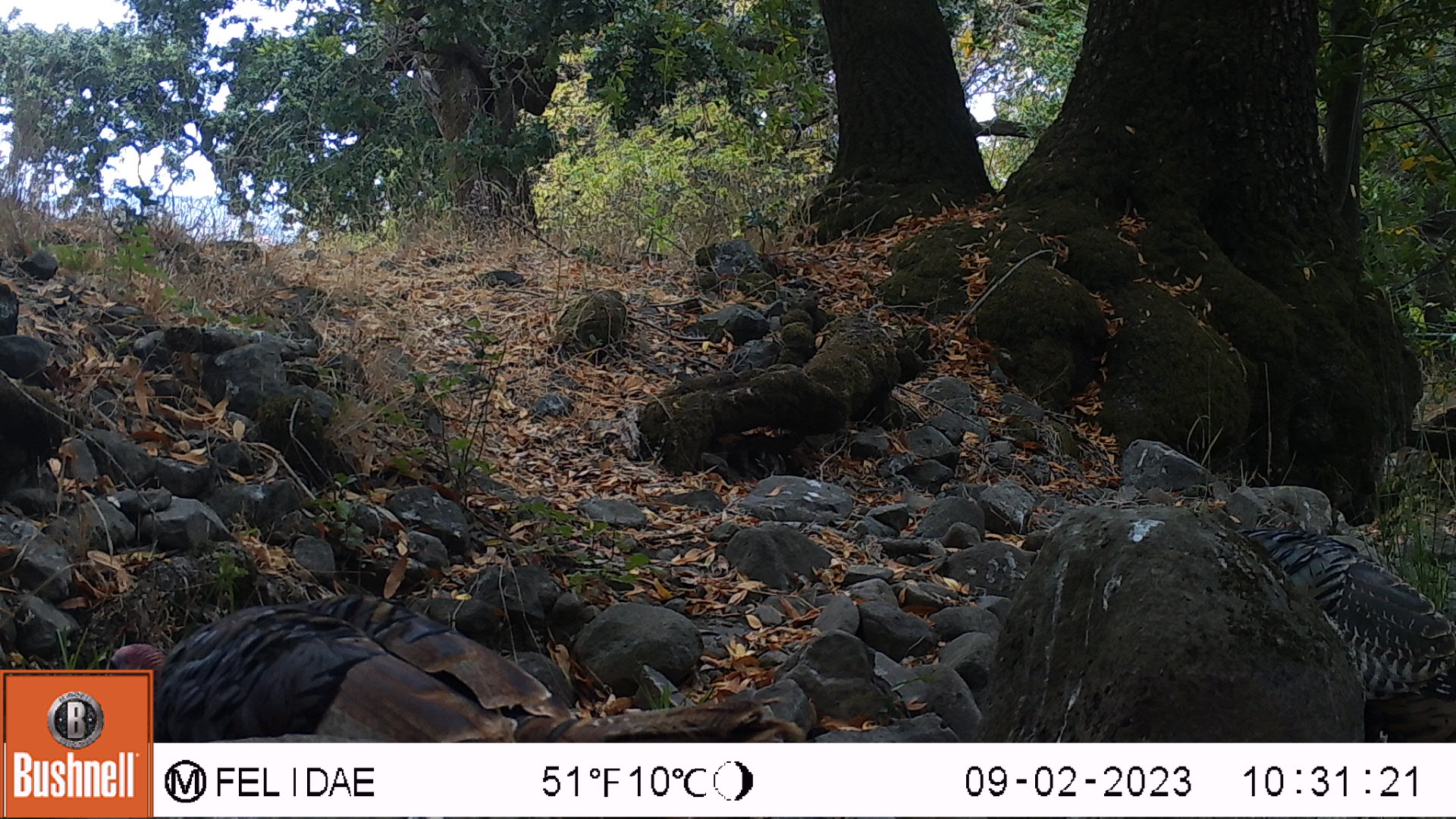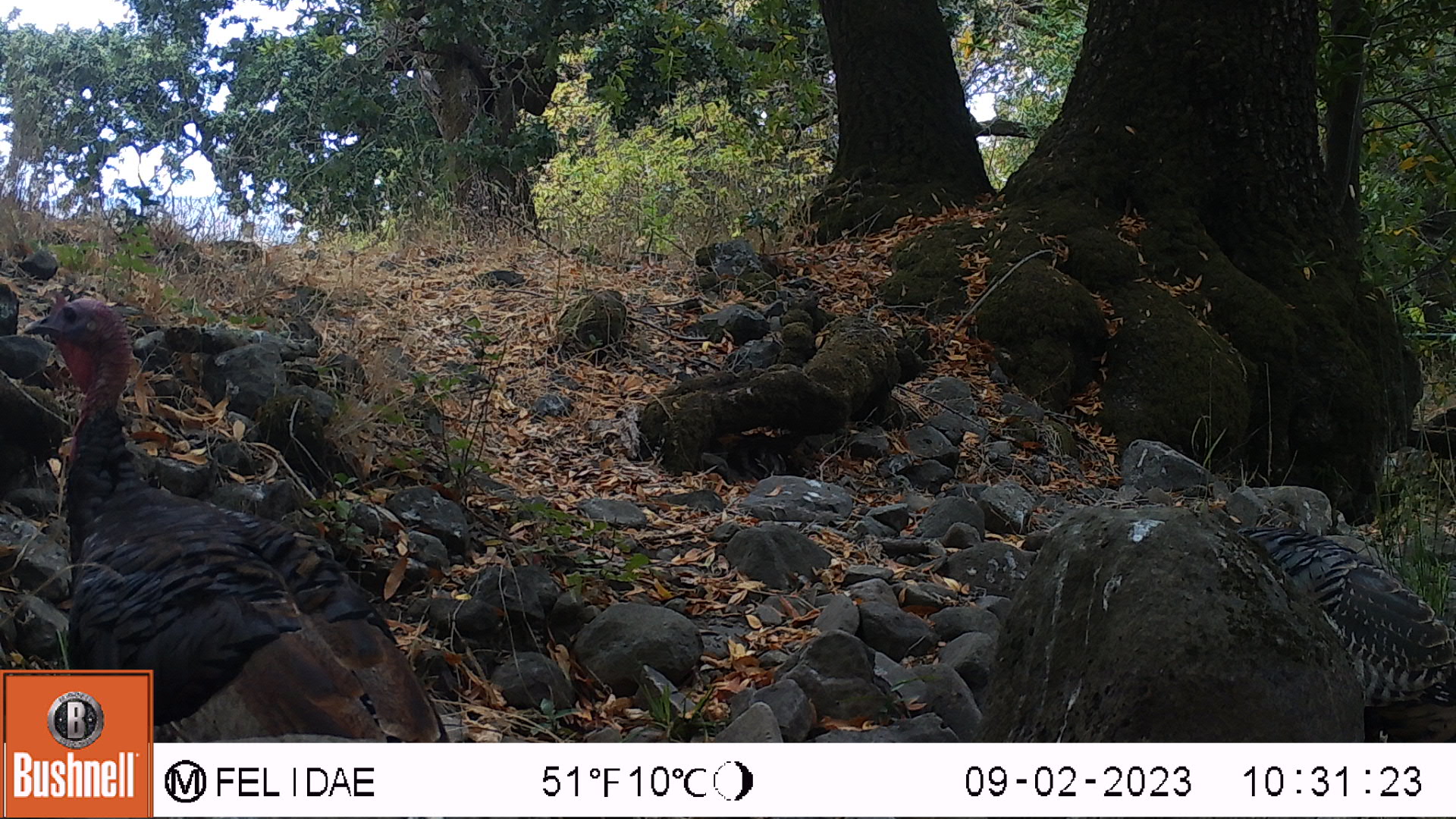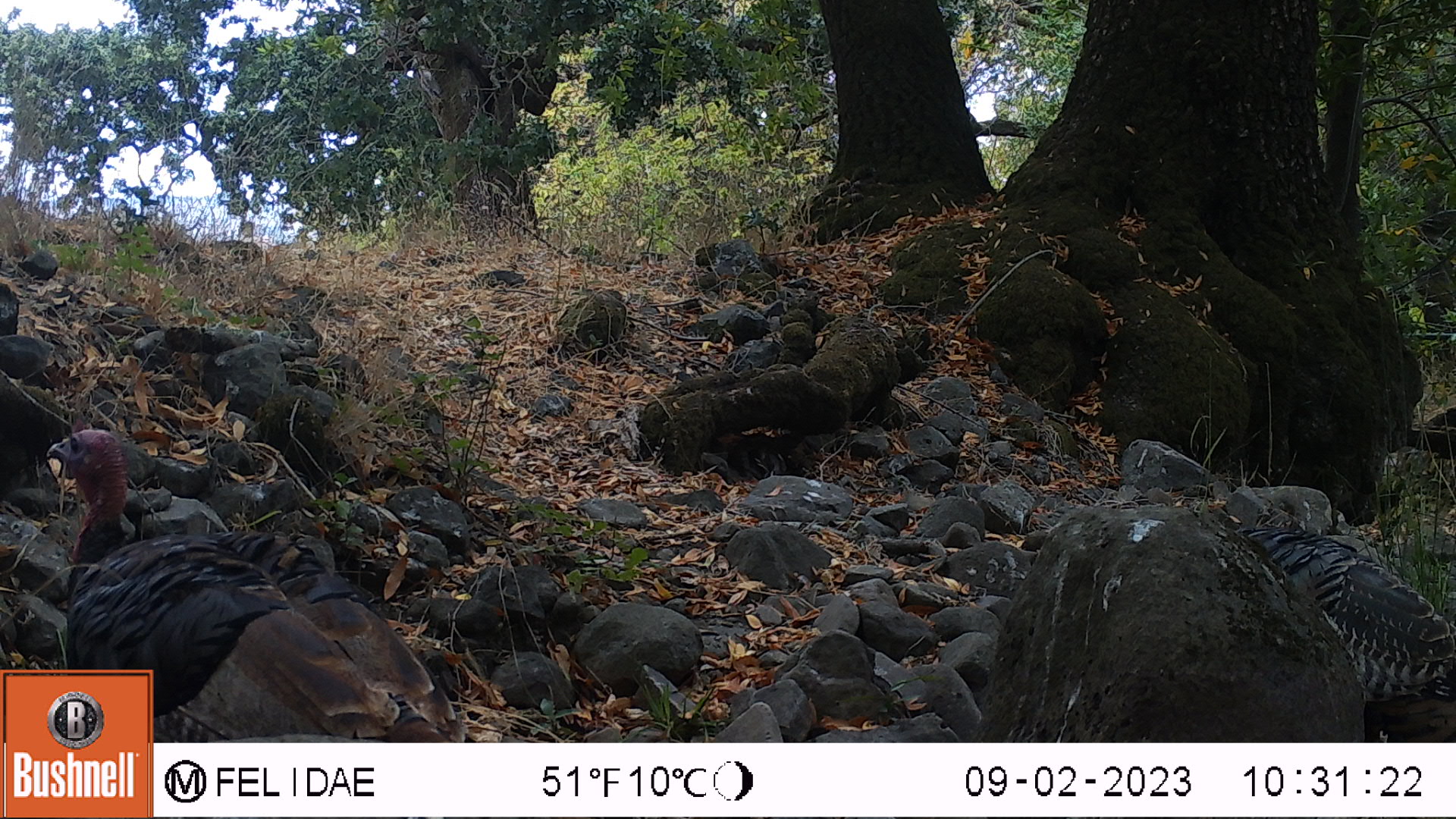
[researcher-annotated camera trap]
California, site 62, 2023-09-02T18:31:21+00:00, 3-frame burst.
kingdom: Animalia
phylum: Chordata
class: Aves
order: Galliformes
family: Phasianidae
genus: Meleagris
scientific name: Meleagris gallopavo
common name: turkey